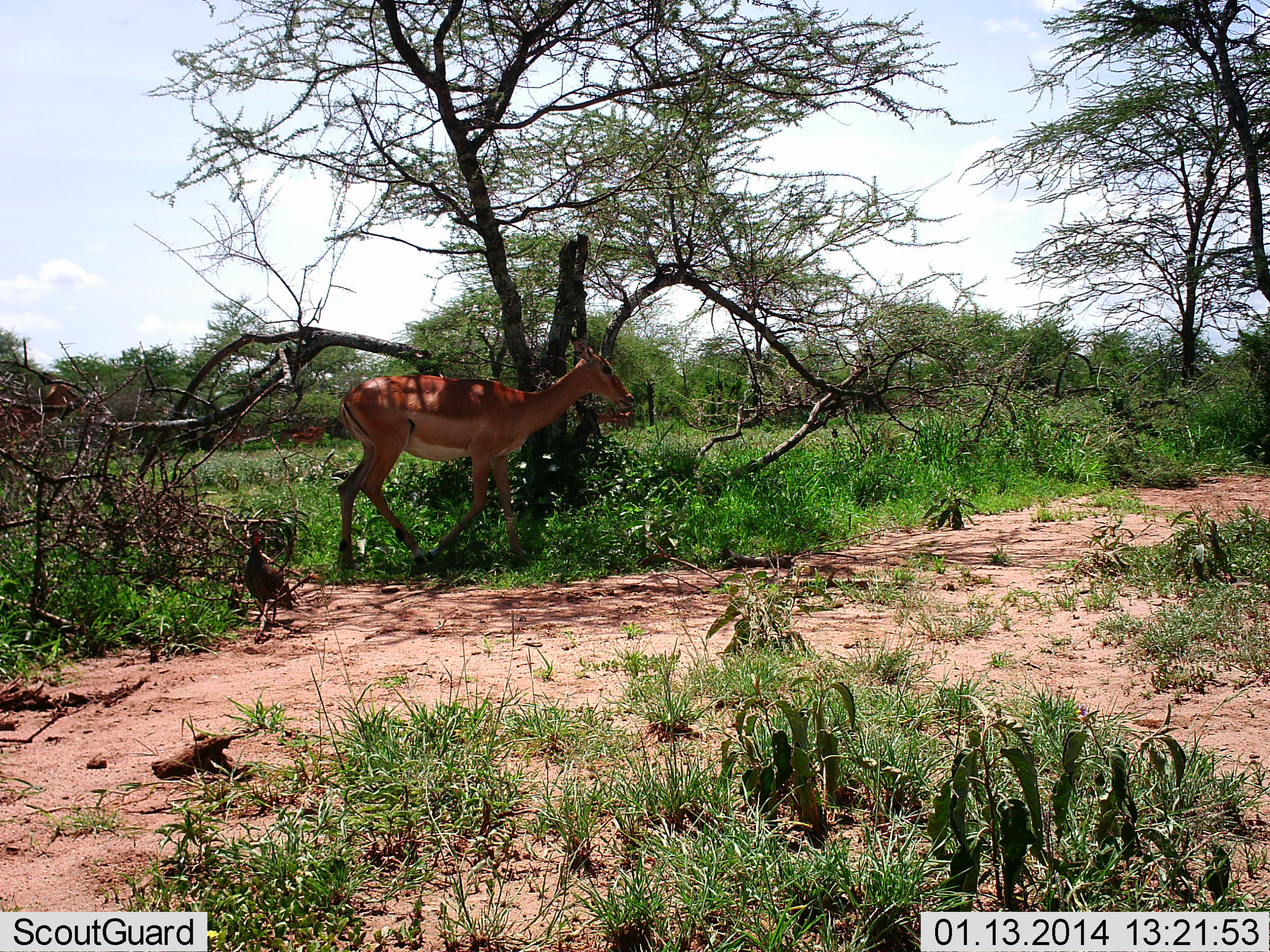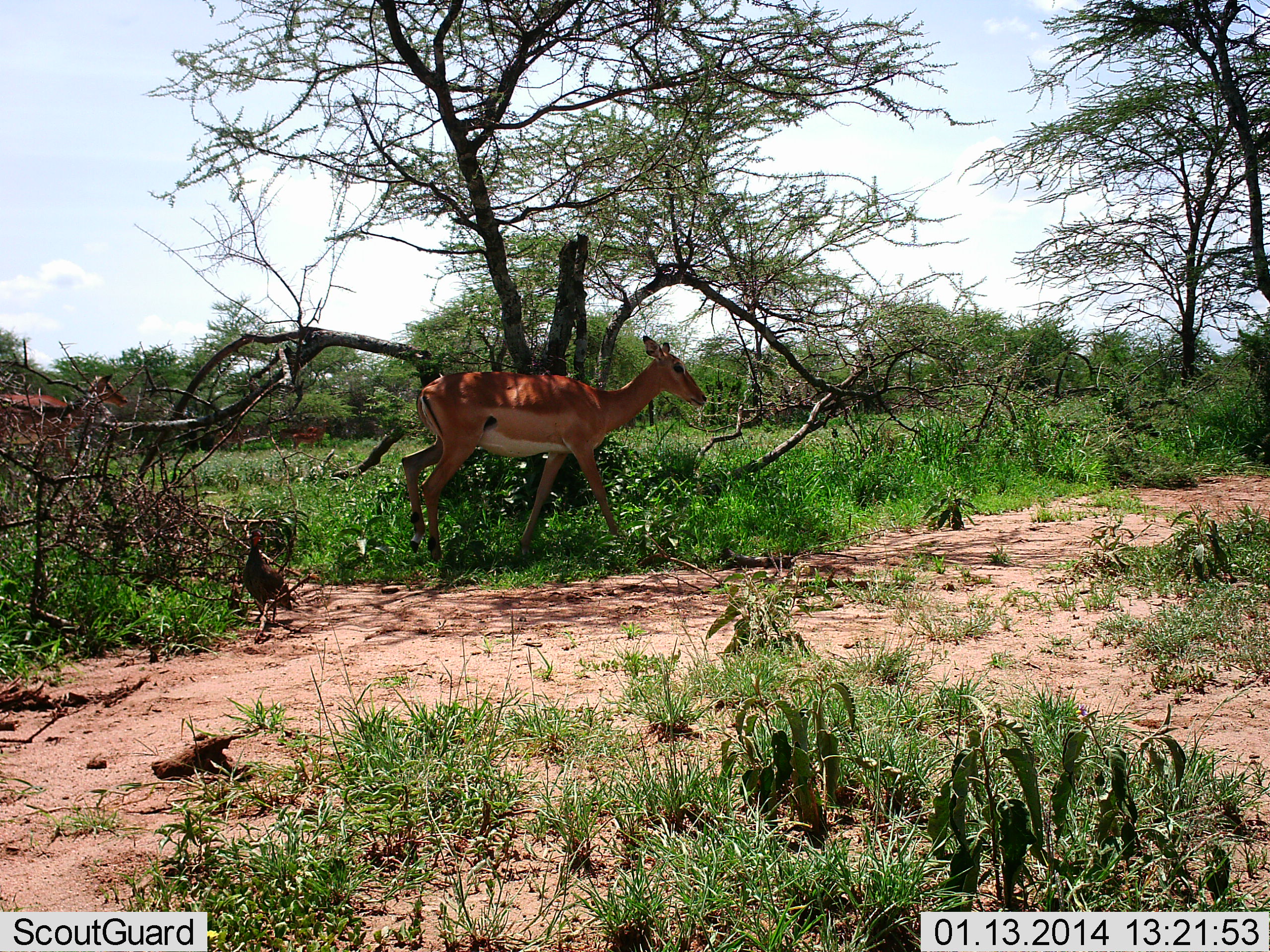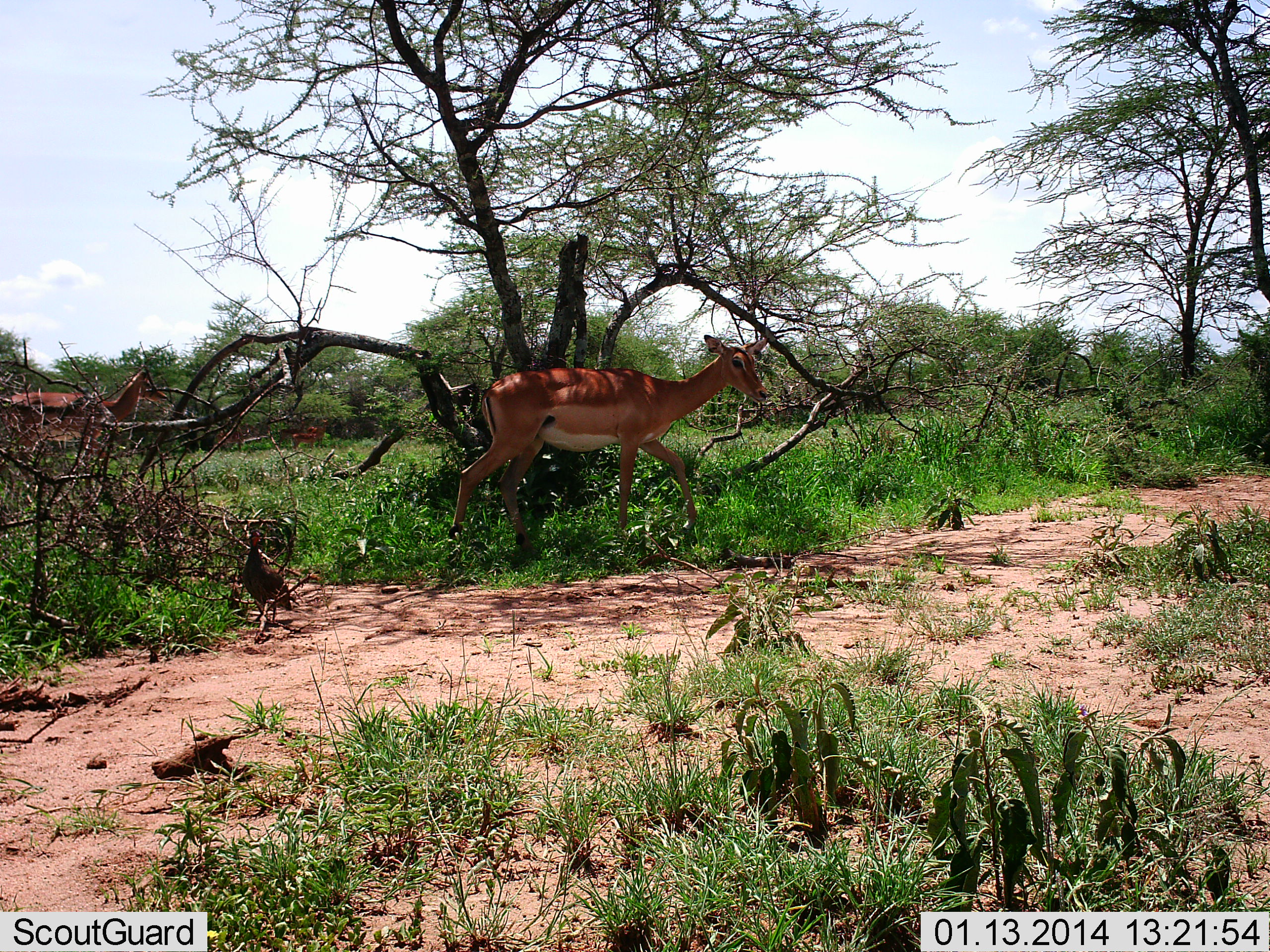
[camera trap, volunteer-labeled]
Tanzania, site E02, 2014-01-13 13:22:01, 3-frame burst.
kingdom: Animalia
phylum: Chordata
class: Mammalia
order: Artiodactyla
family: Bovidae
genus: Aepyceros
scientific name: Aepyceros melampus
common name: impala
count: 4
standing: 23%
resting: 0%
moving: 100%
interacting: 0%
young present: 0%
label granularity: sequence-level